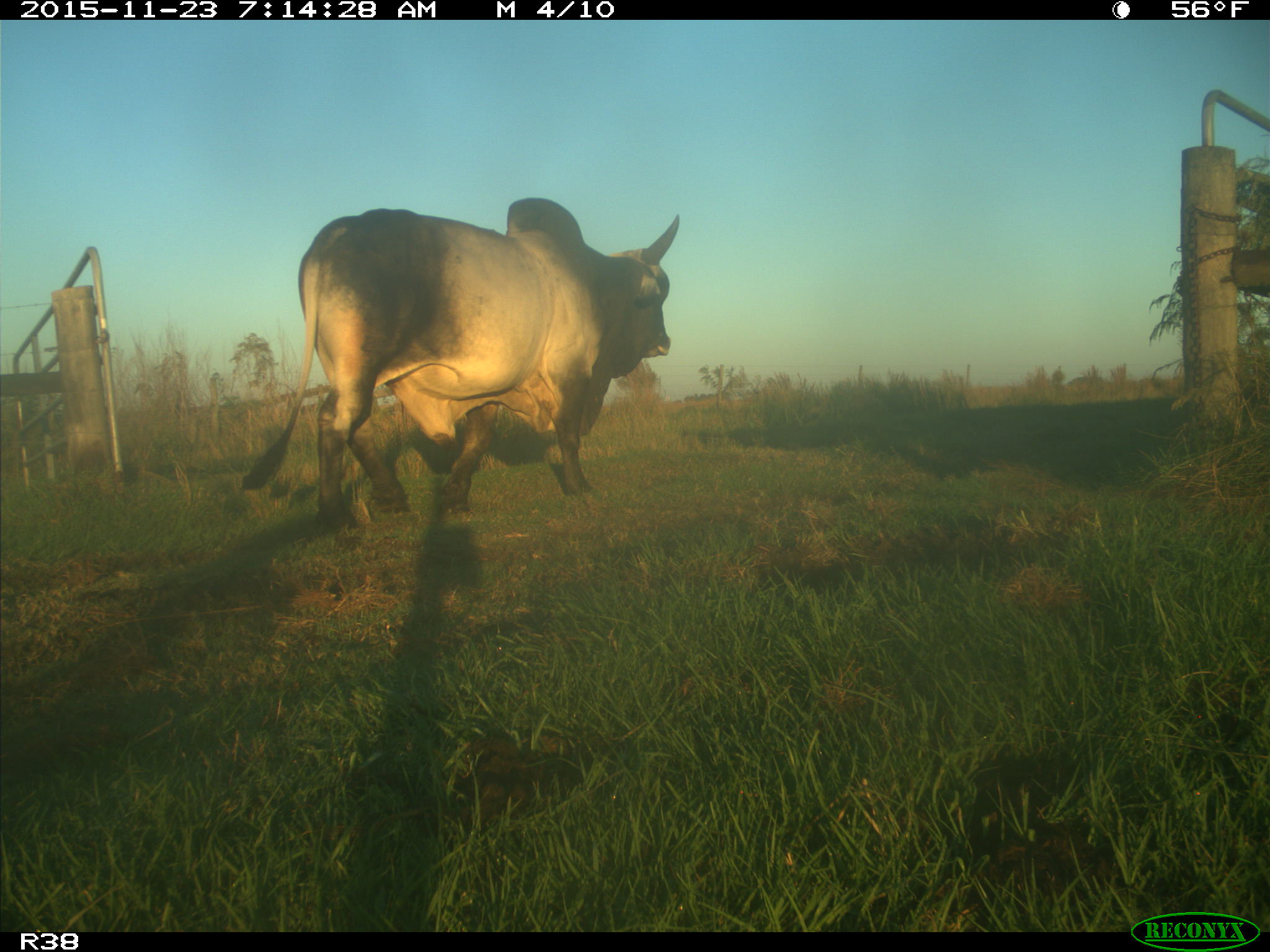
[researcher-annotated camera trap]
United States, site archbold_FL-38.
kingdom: Animalia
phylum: Chordata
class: Mammalia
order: Artiodactyla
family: Bovidae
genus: Bos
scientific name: Bos taurus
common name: domestic cow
Bos taurus (domestic cow).